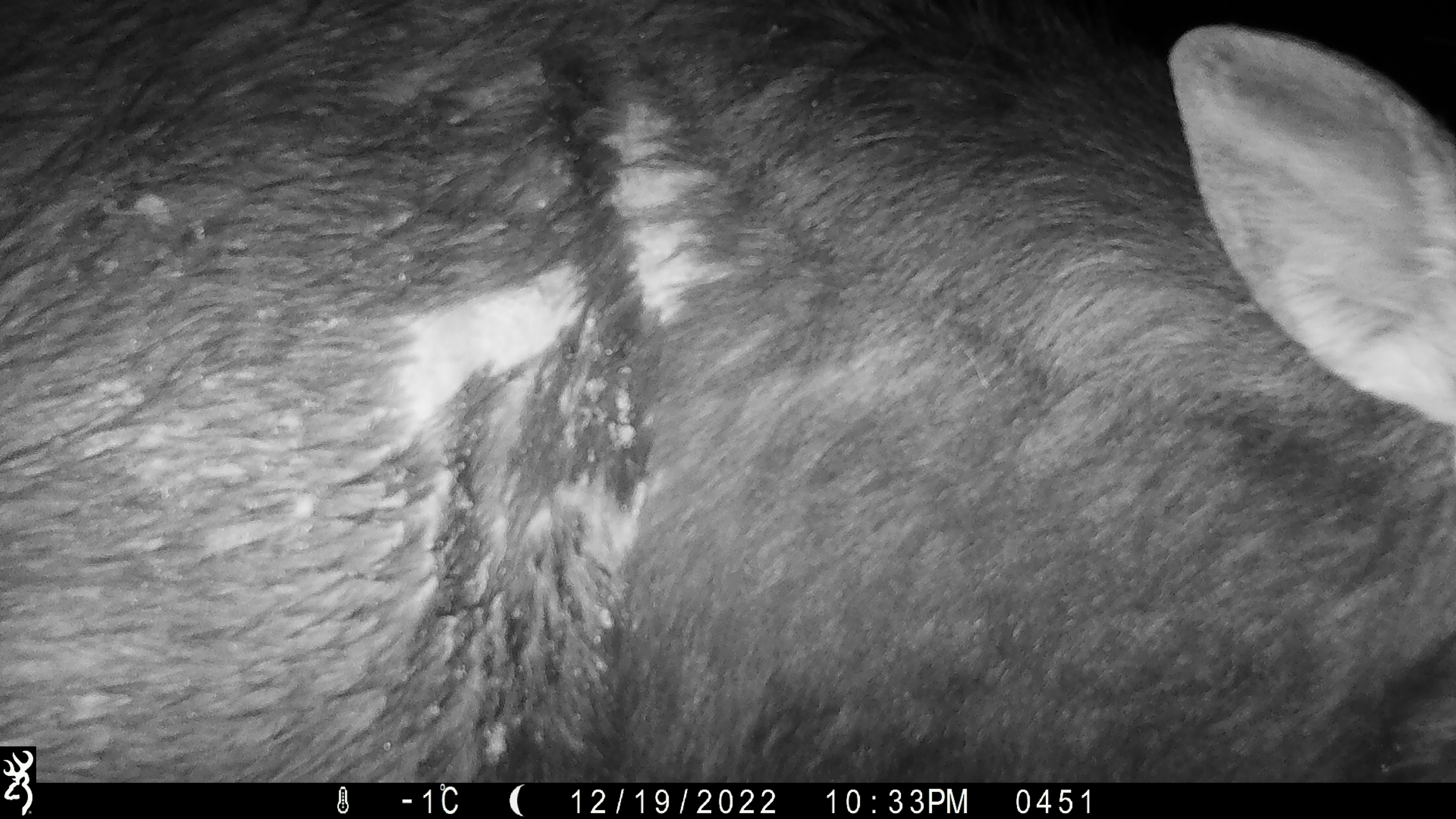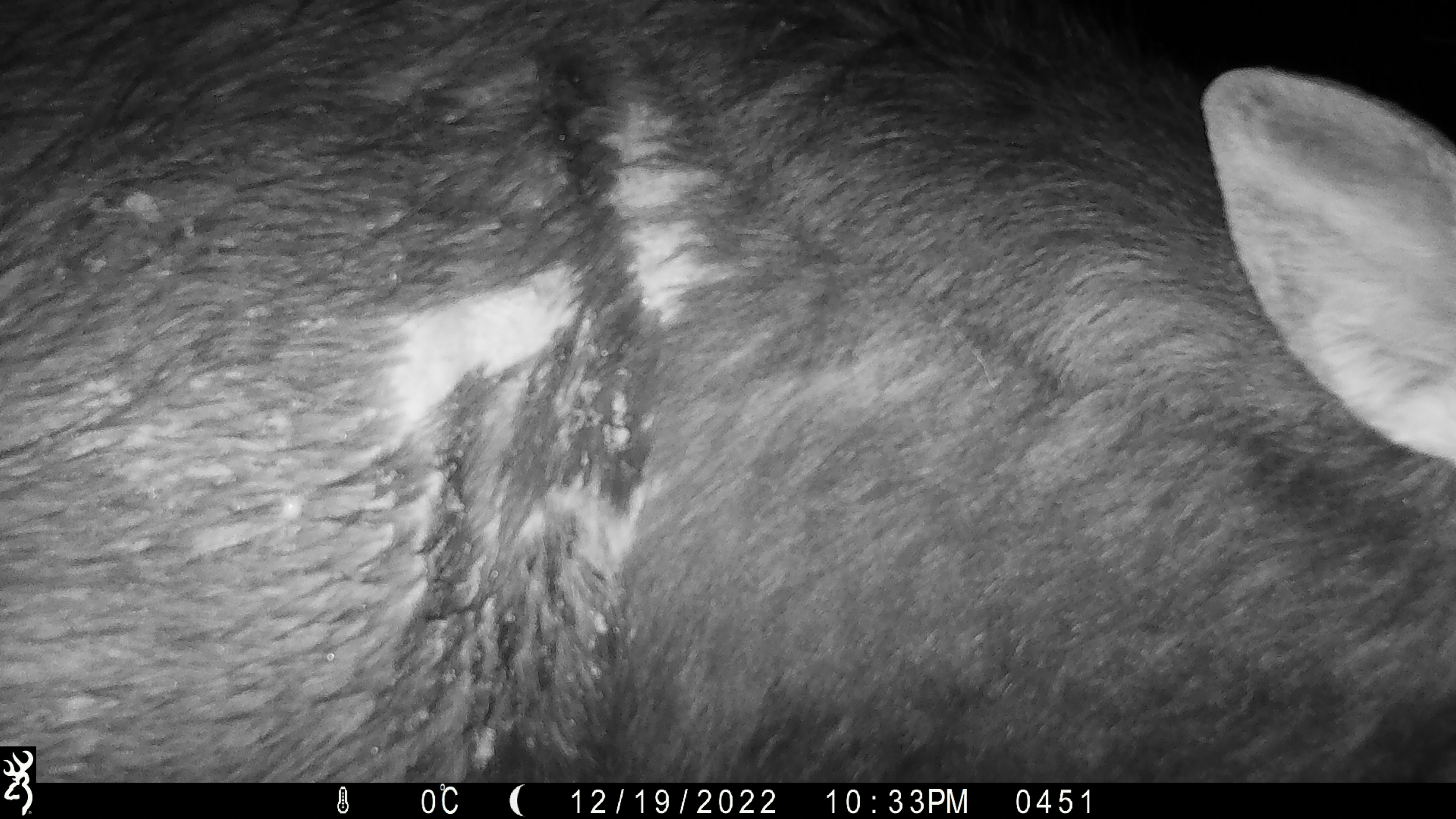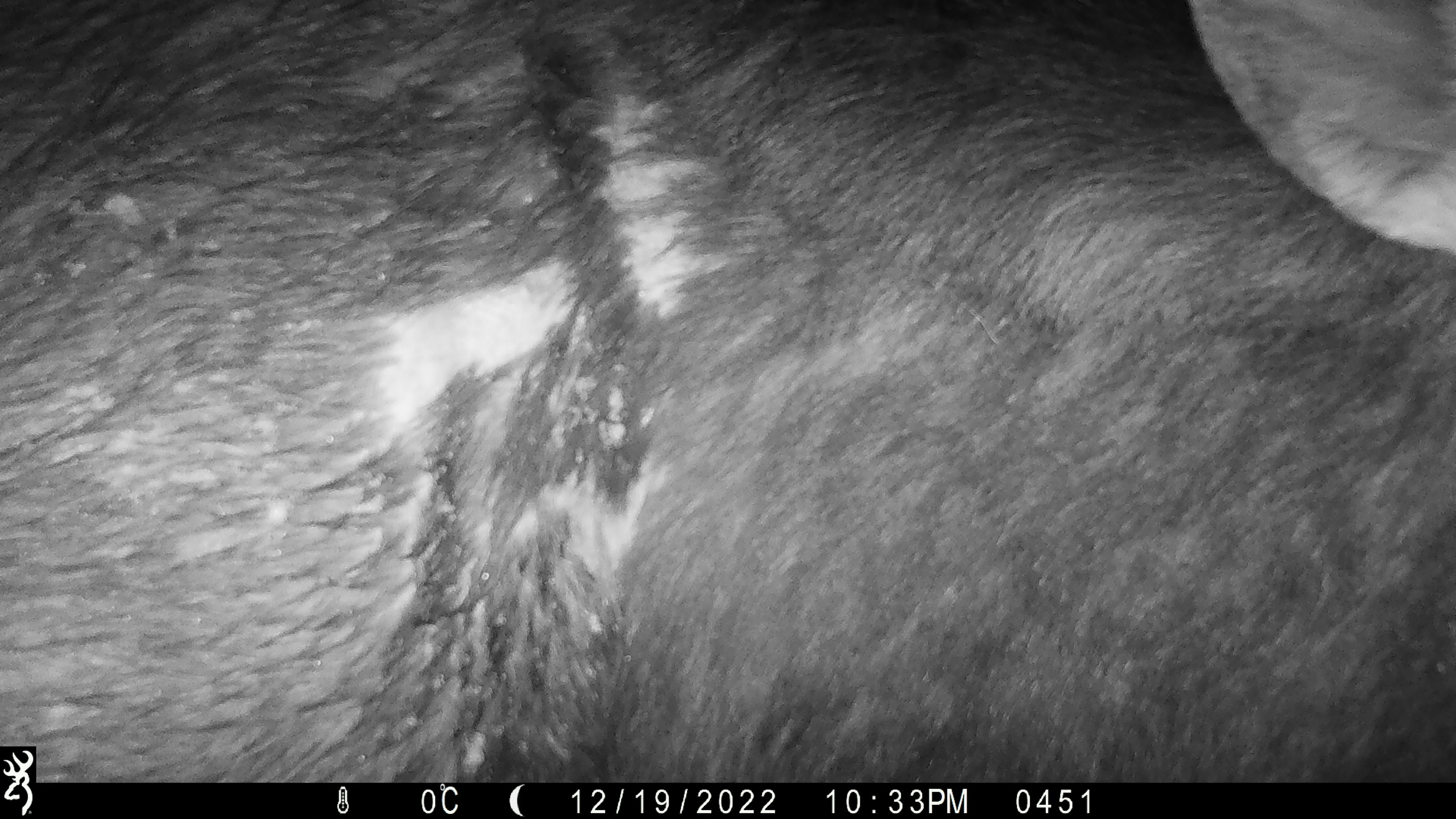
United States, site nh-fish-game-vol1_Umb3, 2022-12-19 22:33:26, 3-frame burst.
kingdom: Animalia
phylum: Chordata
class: Mammalia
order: Artiodactyla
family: Cervidae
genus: Alces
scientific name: Alces alces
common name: moose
Moose (Alces alces).